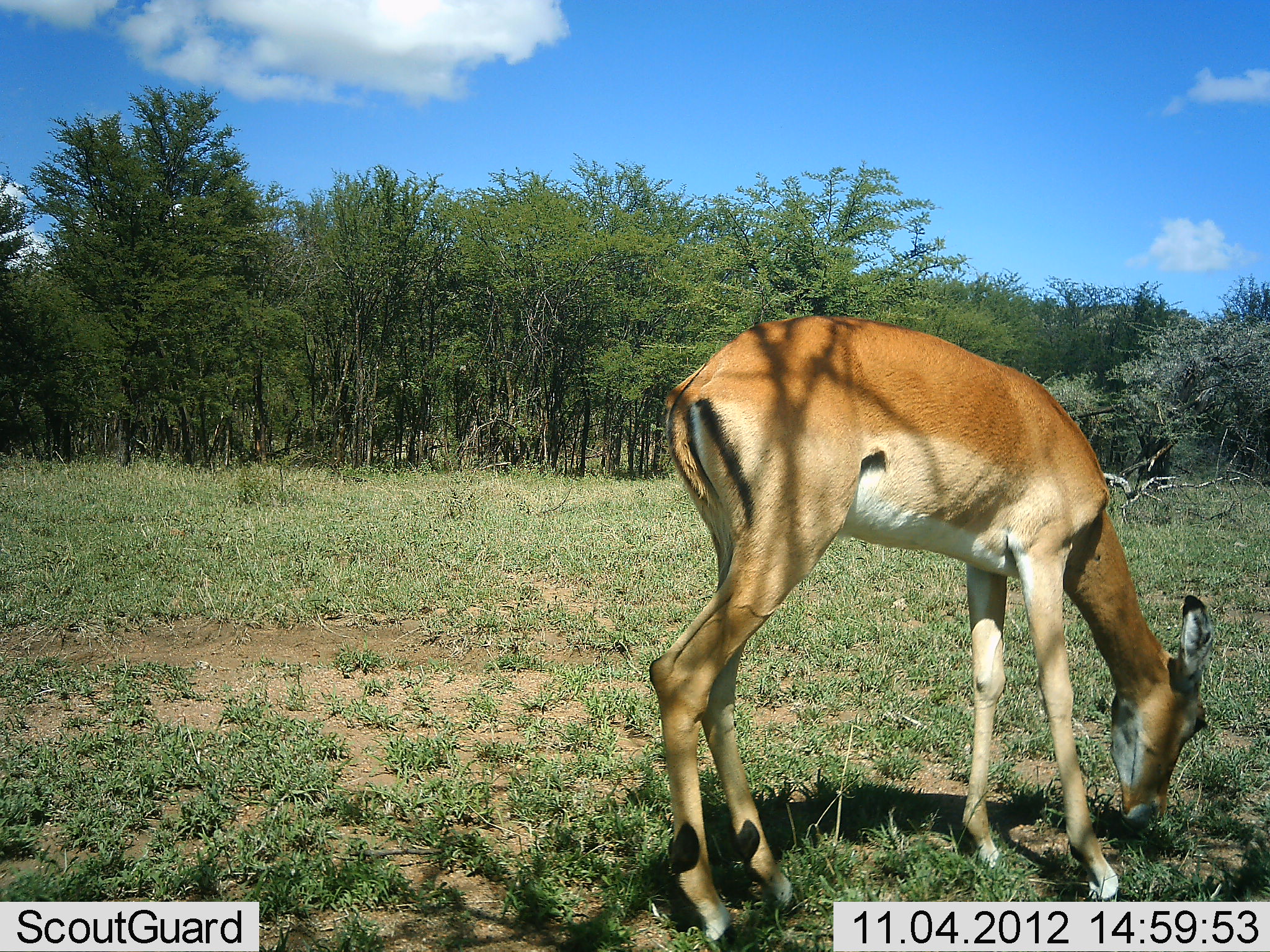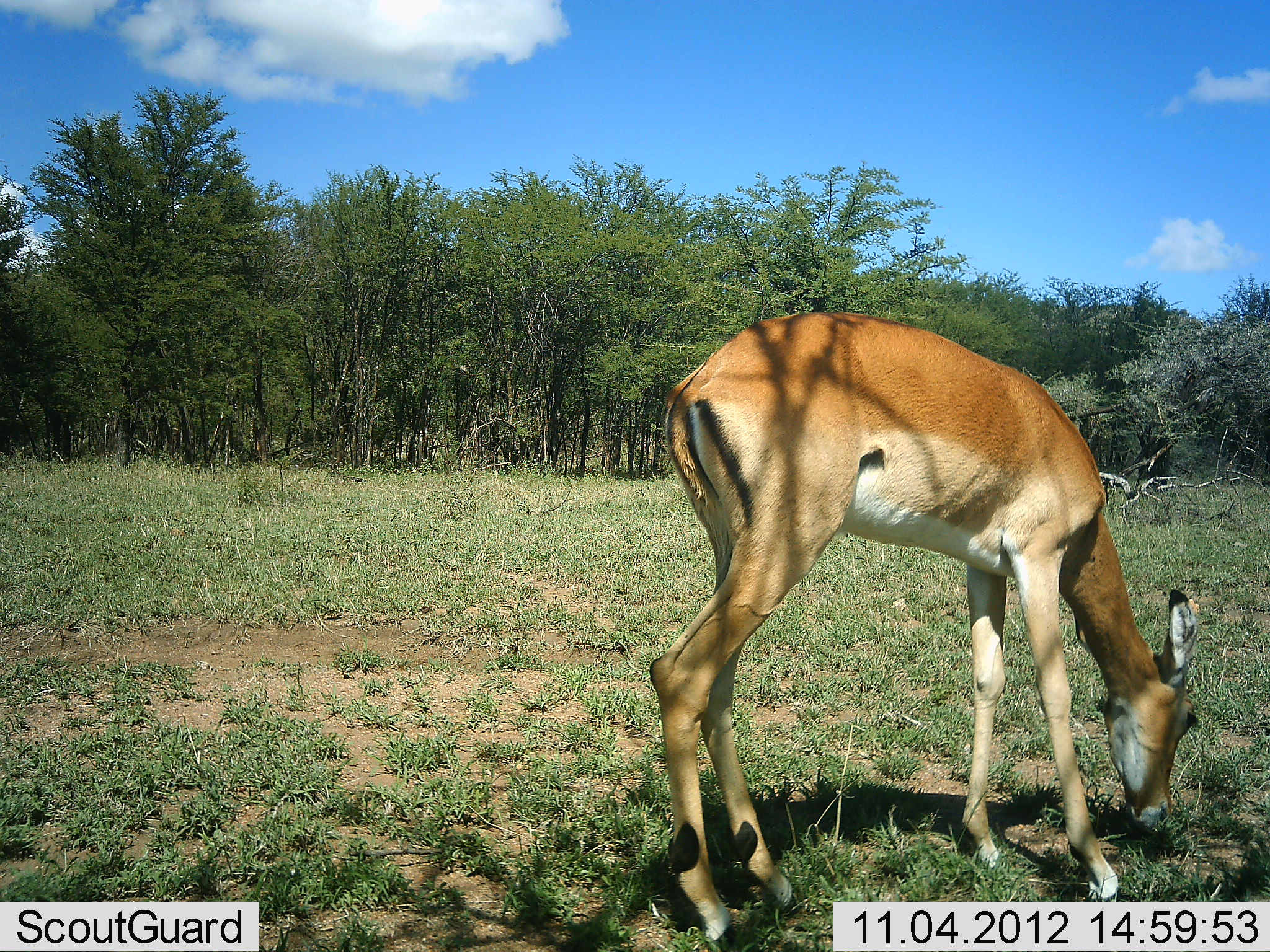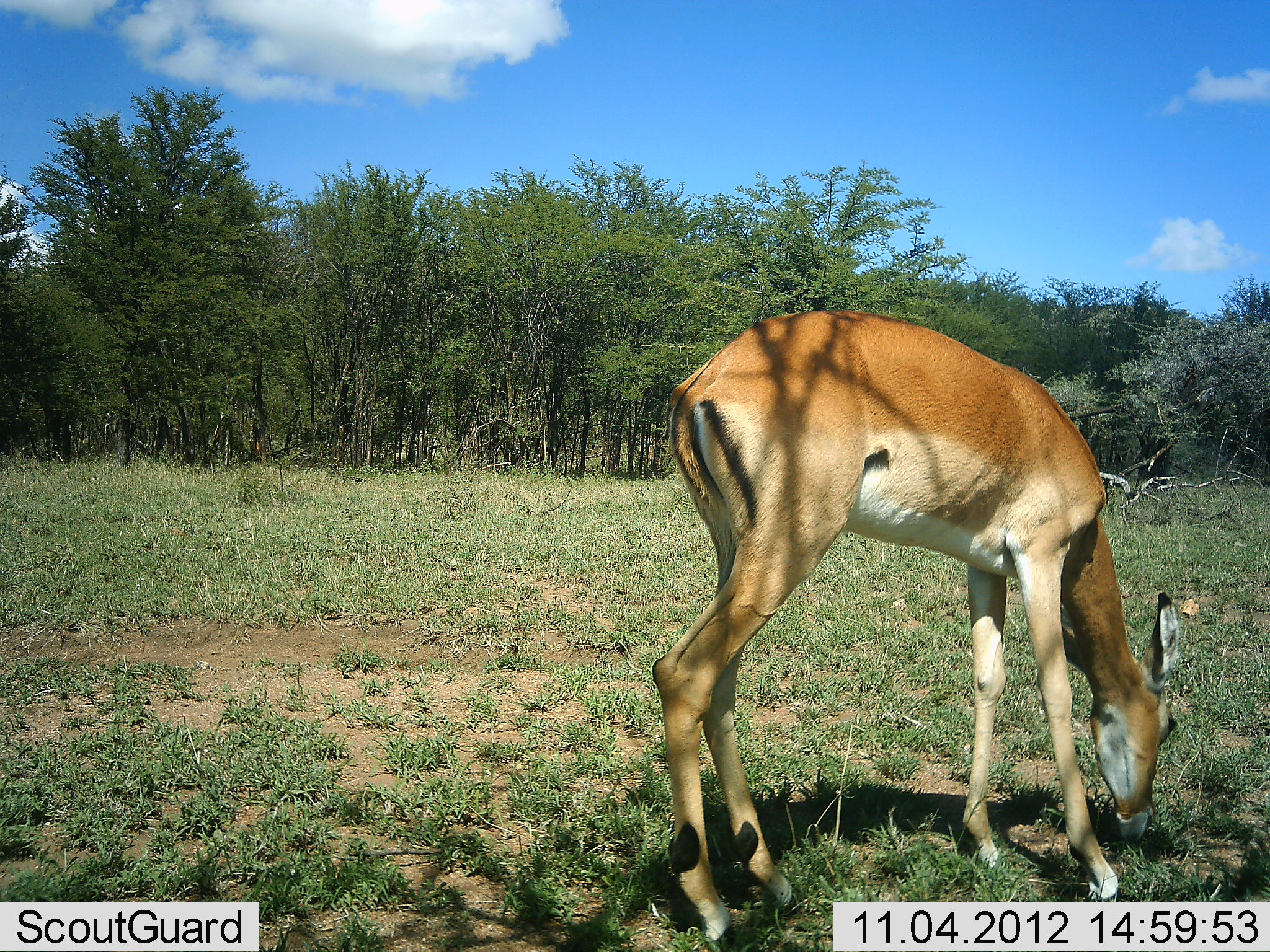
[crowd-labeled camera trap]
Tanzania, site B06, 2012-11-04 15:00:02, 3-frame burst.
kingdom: Animalia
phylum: Chordata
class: Mammalia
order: Artiodactyla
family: Bovidae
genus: Aepyceros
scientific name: Aepyceros melampus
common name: impala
Impala (Aepyceros melampus), count 1. Behavior (volunteer vote fractions): standing 10%, resting 0%, moving 0%, interacting 0%. Young present (vote fraction): 0%. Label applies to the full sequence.